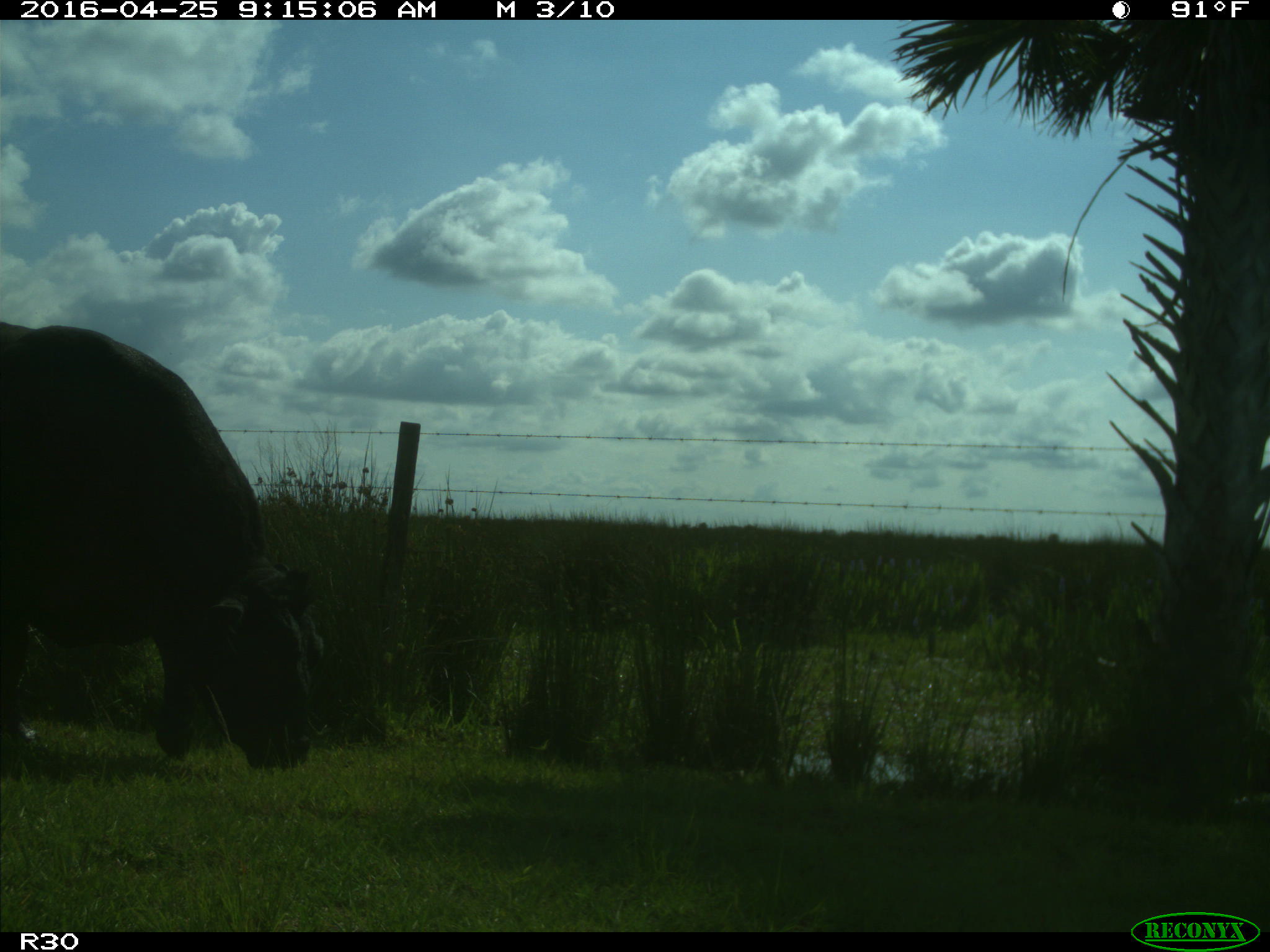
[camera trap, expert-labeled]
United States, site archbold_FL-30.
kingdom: Animalia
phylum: Chordata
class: Mammalia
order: Artiodactyla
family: Bovidae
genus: Bos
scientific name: Bos taurus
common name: domestic cow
Bos taurus (domestic cow).